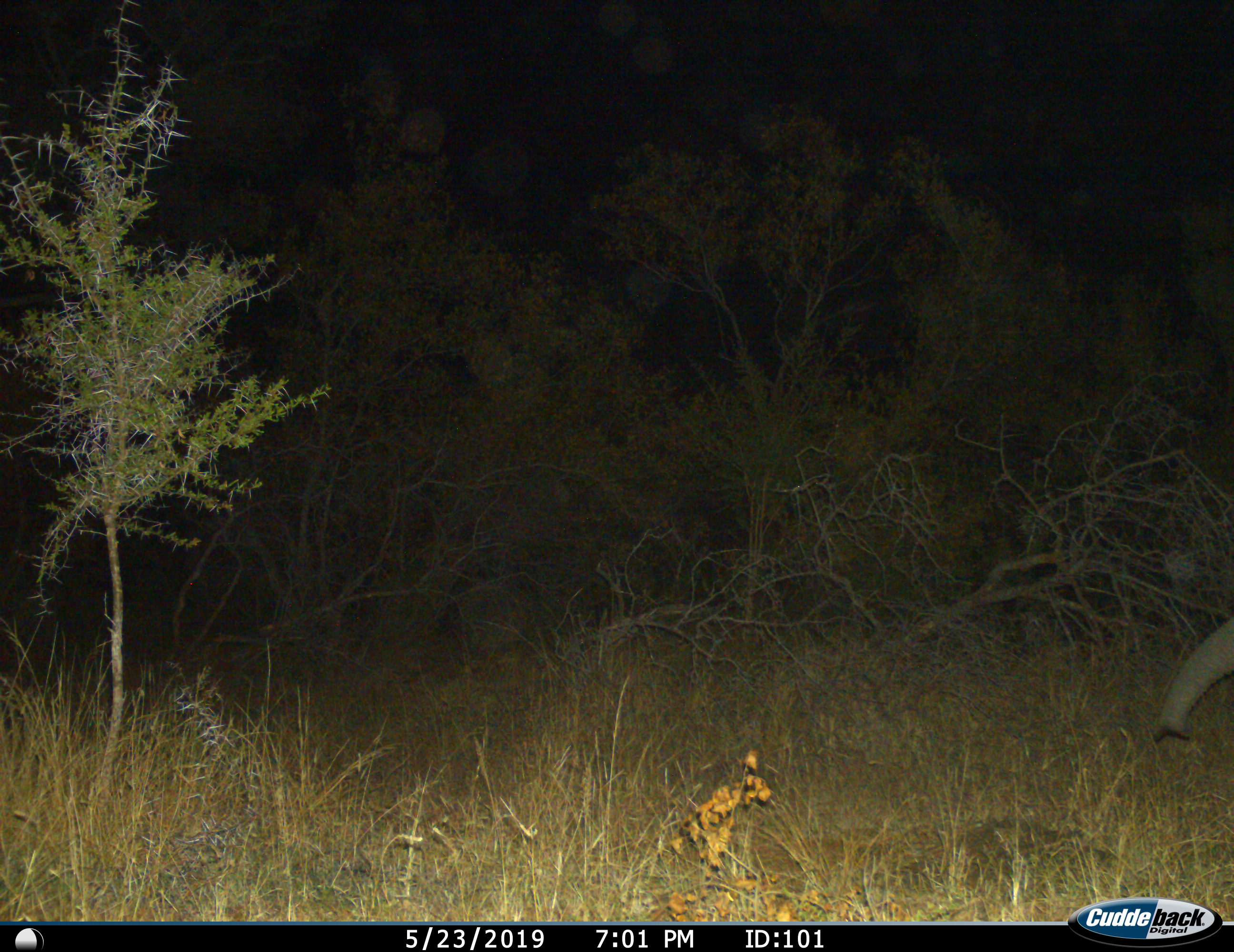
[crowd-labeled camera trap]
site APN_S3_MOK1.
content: unidentified animal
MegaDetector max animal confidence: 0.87